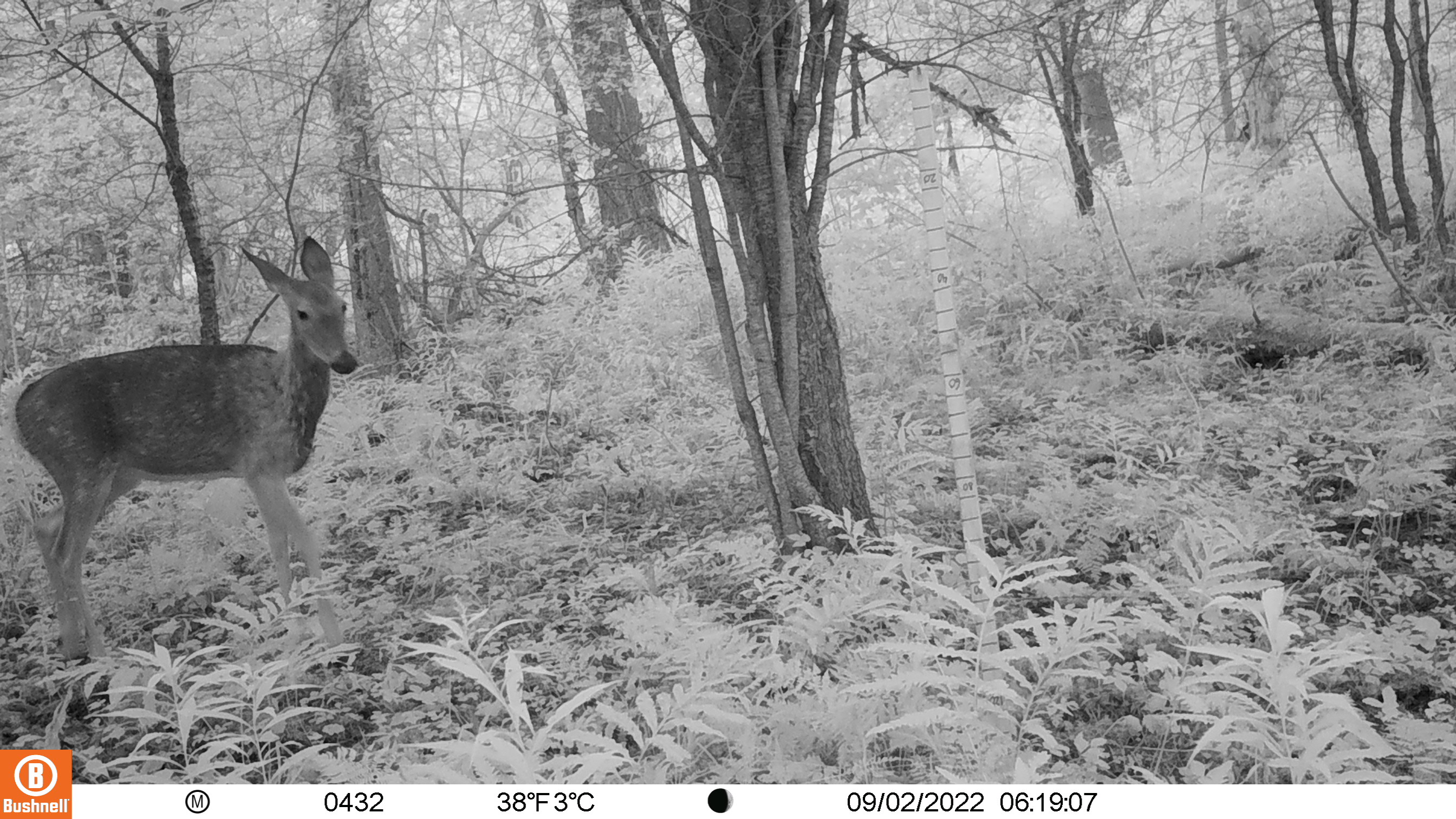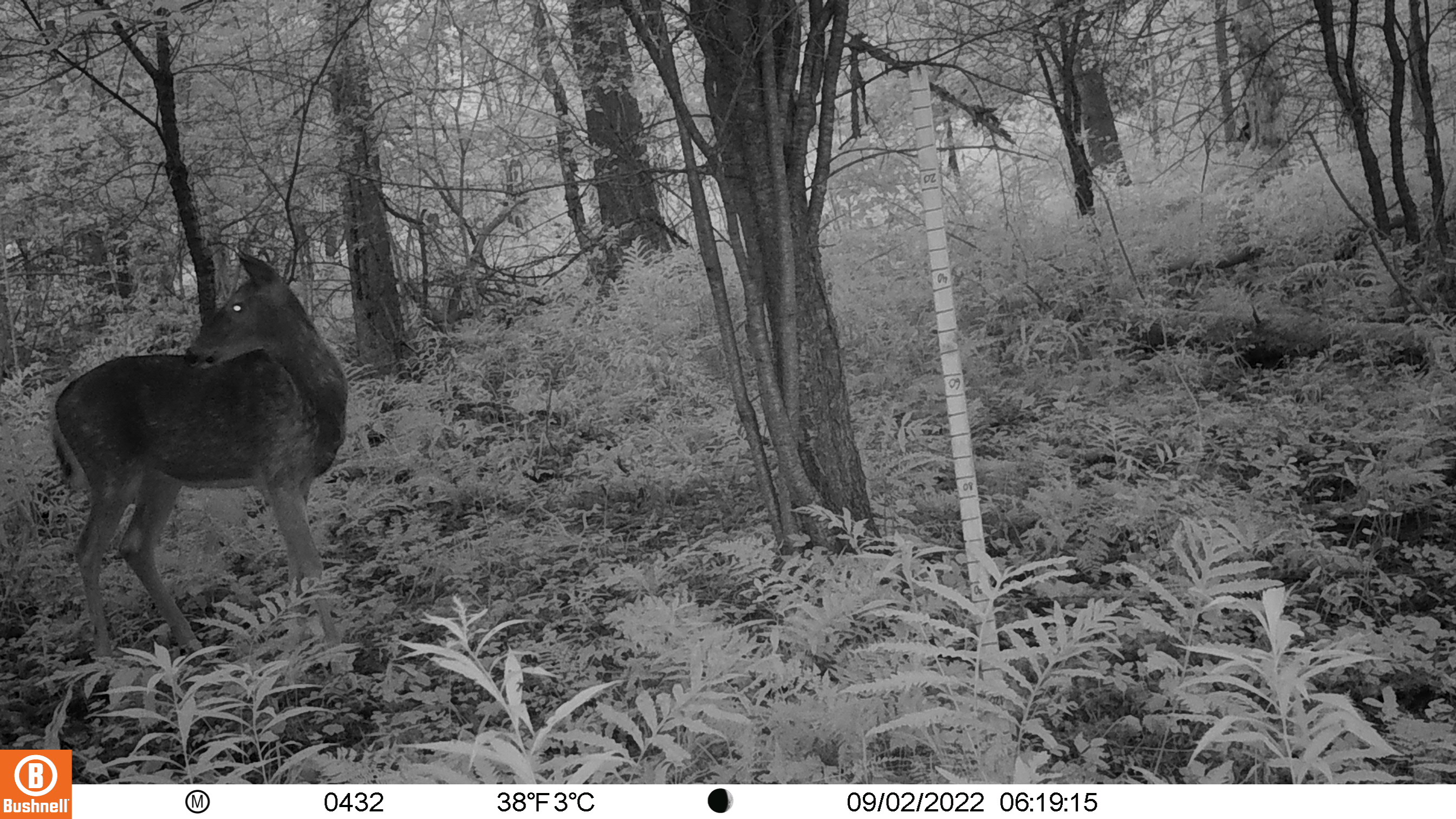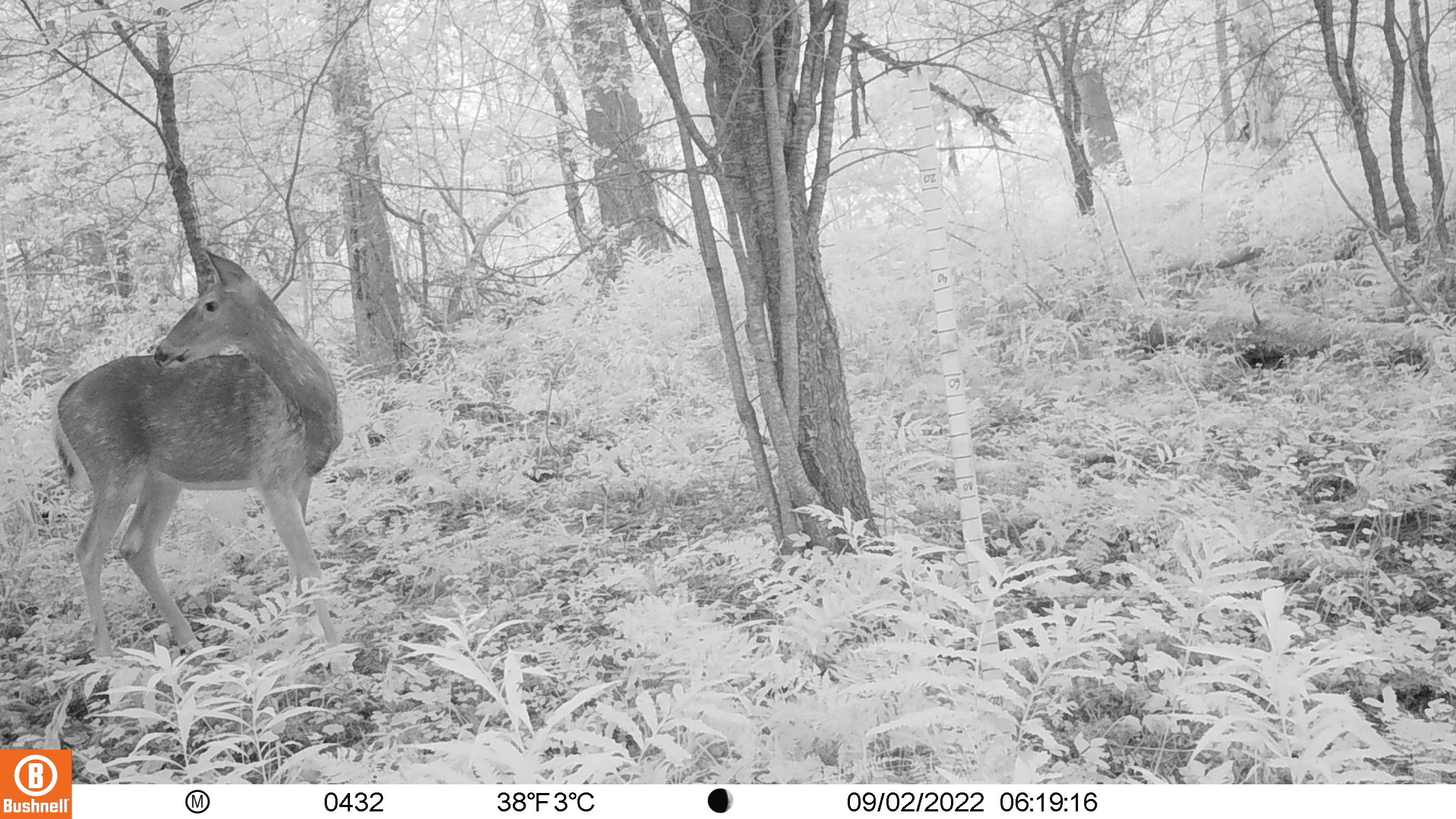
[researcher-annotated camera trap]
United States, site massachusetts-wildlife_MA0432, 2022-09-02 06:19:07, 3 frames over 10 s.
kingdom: Animalia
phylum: Chordata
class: Mammalia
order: Artiodactyla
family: Cervidae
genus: Odocoileus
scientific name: Odocoileus virginianus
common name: white-tailed deer